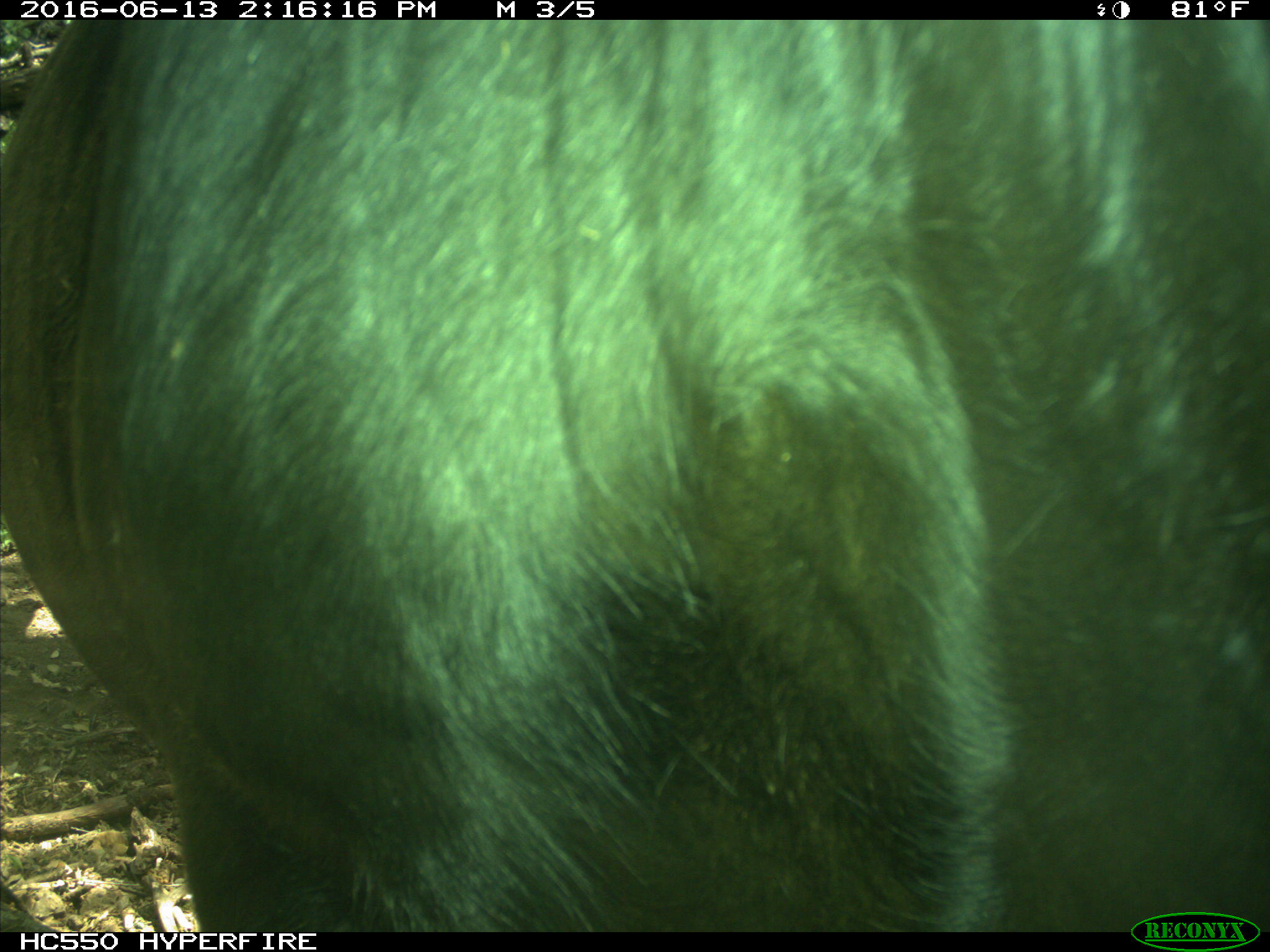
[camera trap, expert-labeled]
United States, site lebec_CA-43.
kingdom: Animalia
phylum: Chordata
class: Mammalia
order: Artiodactyla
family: Bovidae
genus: Bos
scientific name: Bos taurus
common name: domestic cow